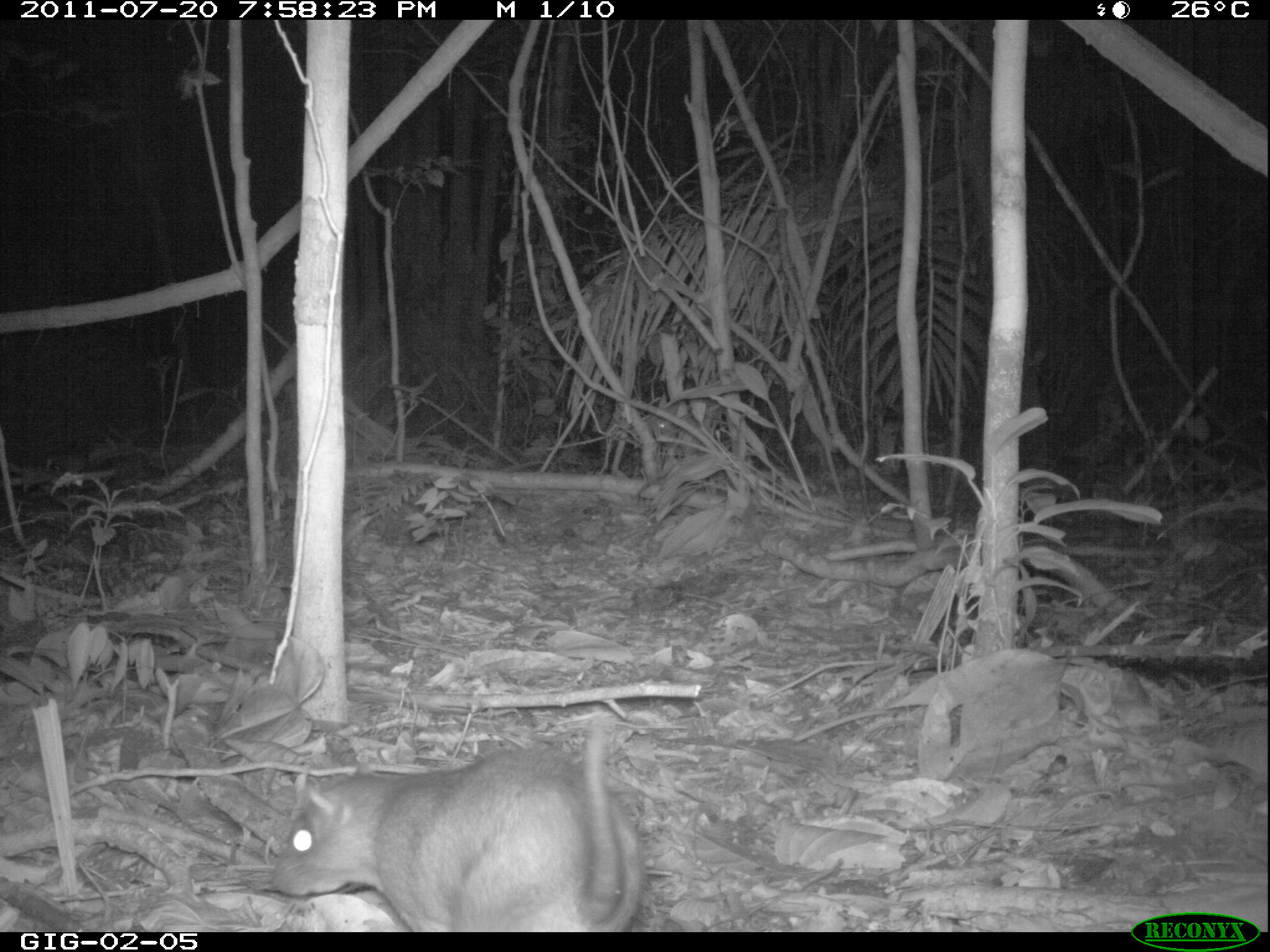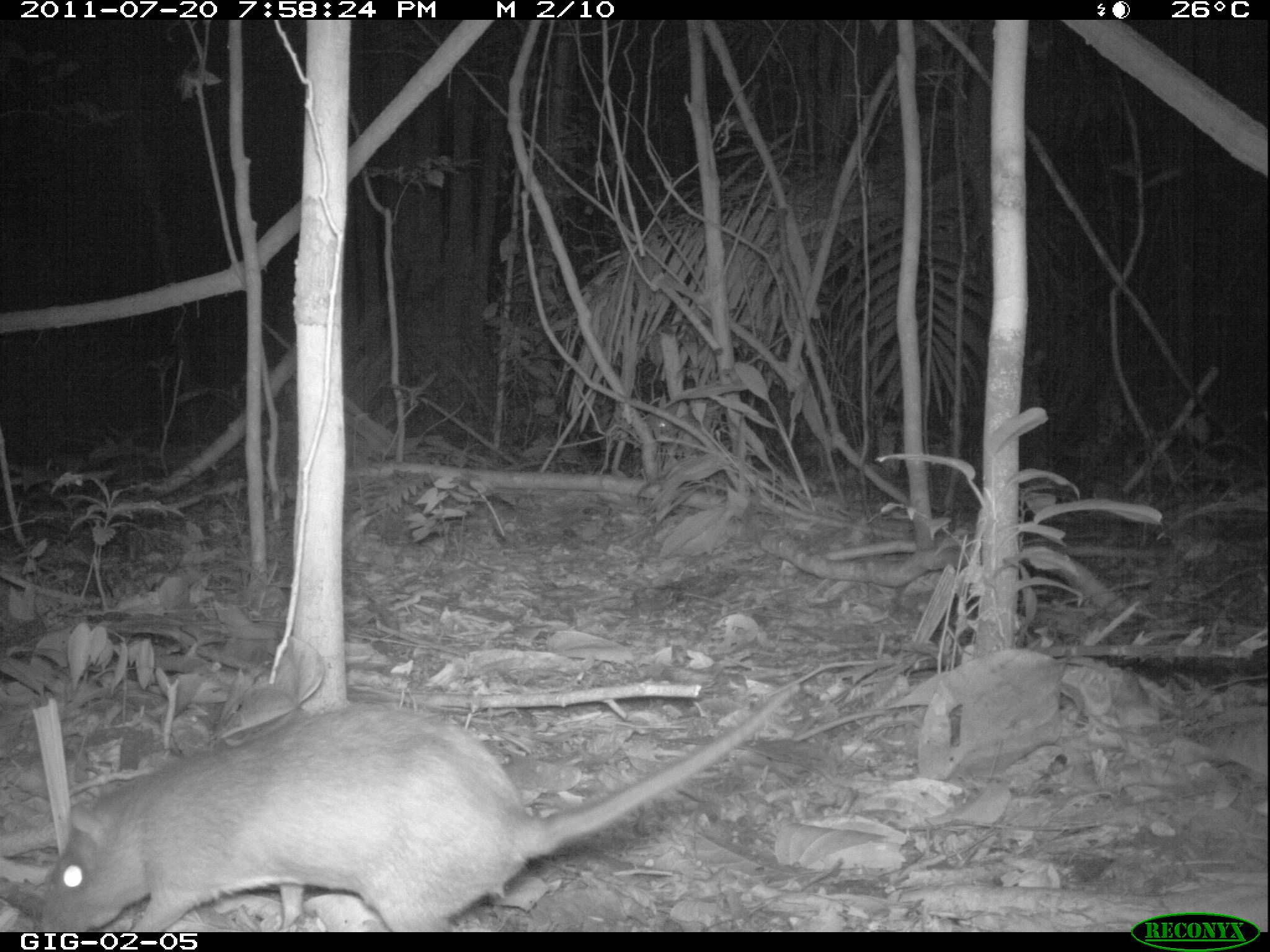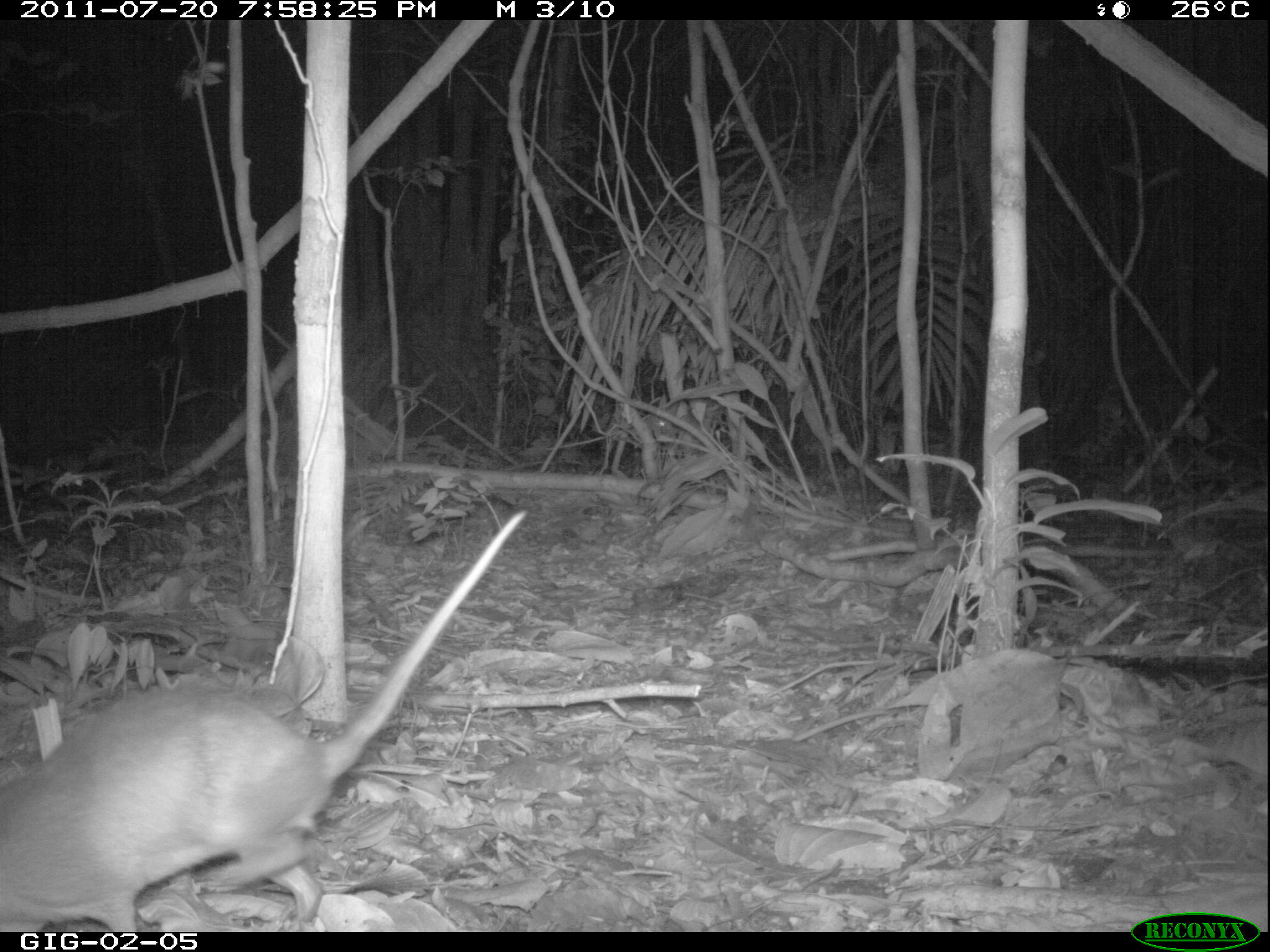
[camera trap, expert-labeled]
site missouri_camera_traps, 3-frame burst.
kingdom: Animalia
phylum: Chordata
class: Mammalia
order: Rodentia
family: Muridae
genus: Rattus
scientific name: Rattus praetor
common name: spiny rat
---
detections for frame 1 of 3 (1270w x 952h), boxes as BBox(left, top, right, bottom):
spiny rat: BBox(246, 734, 655, 926)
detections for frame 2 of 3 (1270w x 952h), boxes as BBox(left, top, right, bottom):
spiny rat: BBox(16, 693, 708, 920)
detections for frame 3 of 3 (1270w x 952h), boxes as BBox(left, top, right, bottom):
spiny rat: BBox(9, 692, 390, 917)